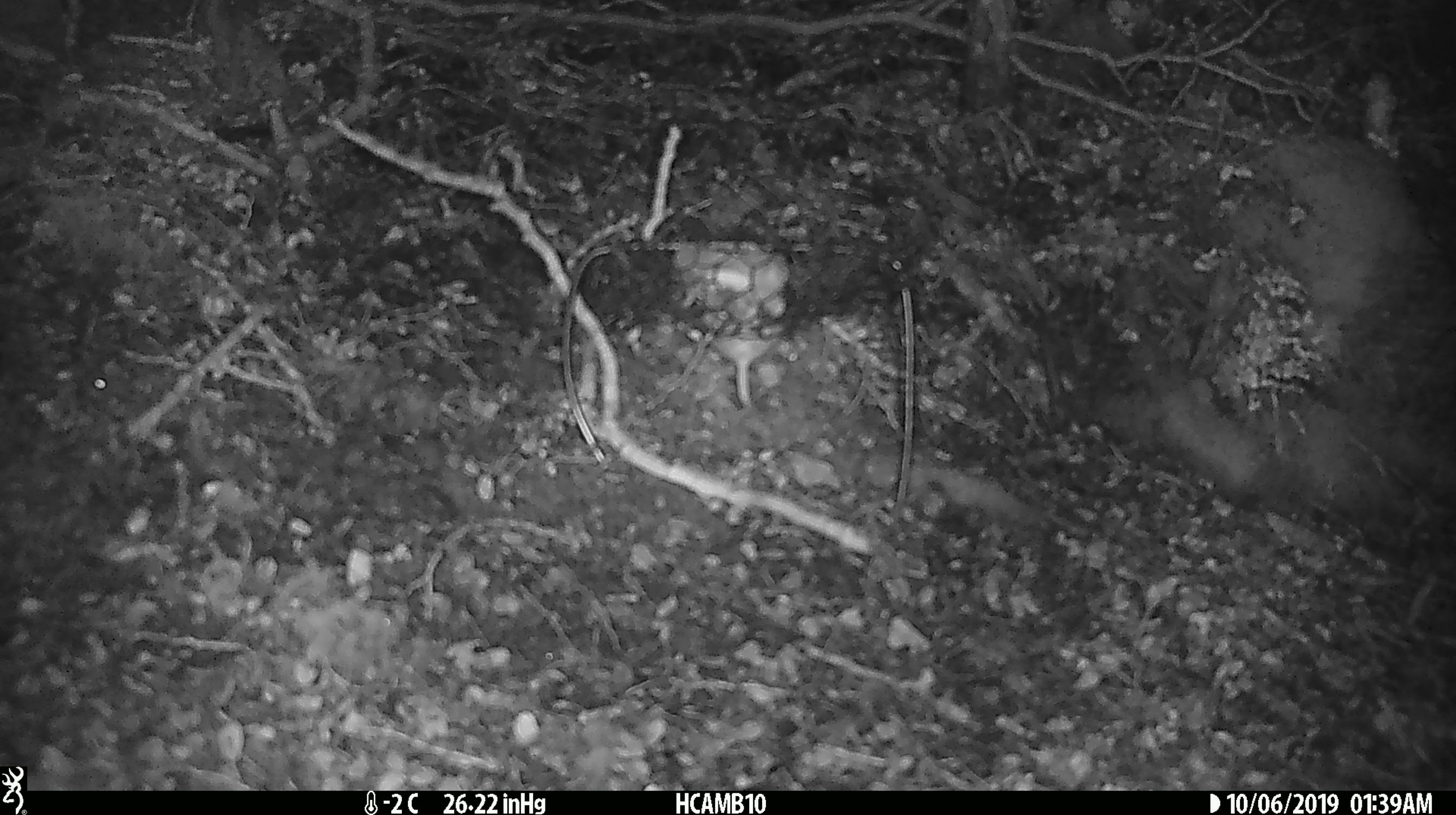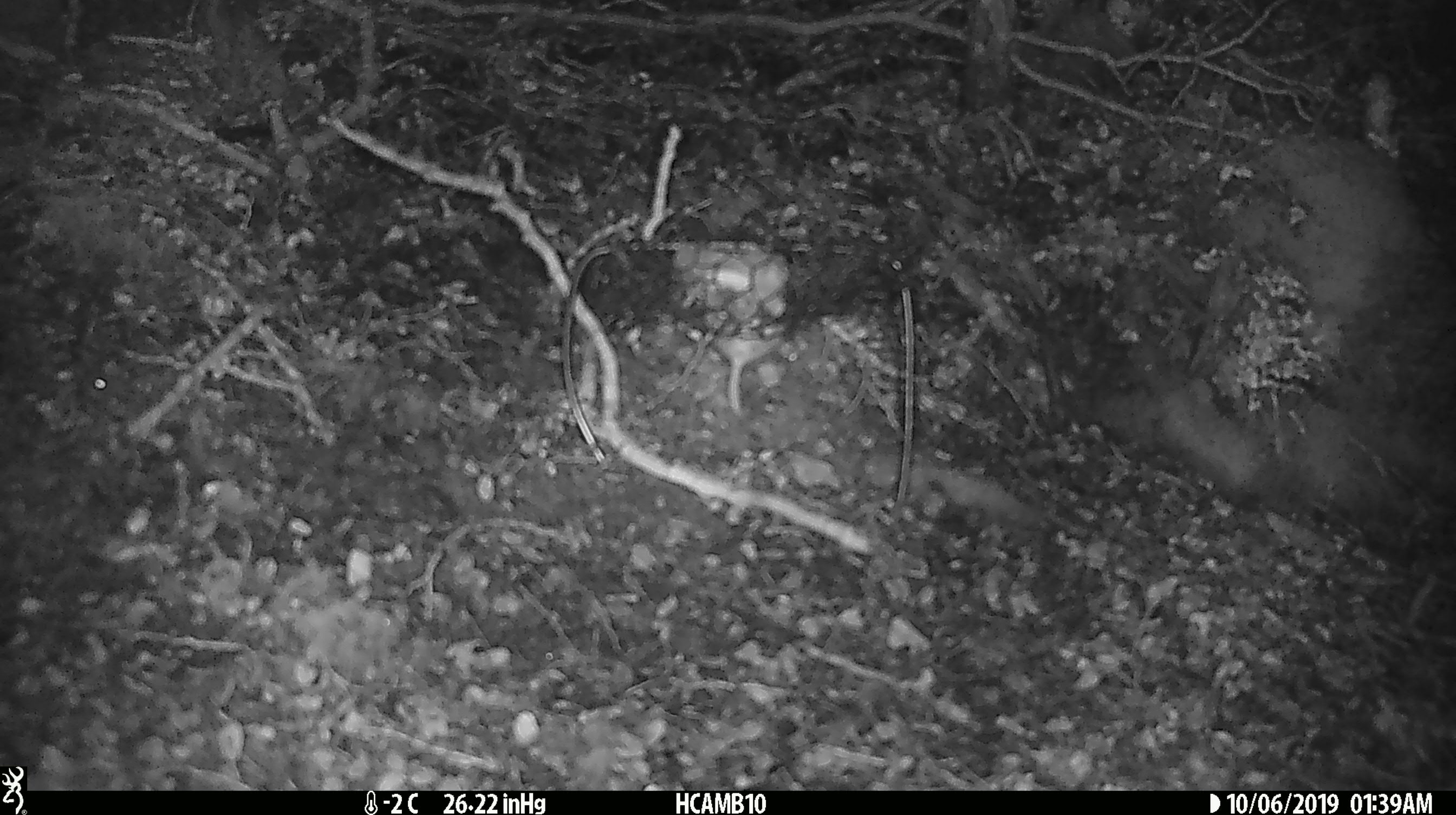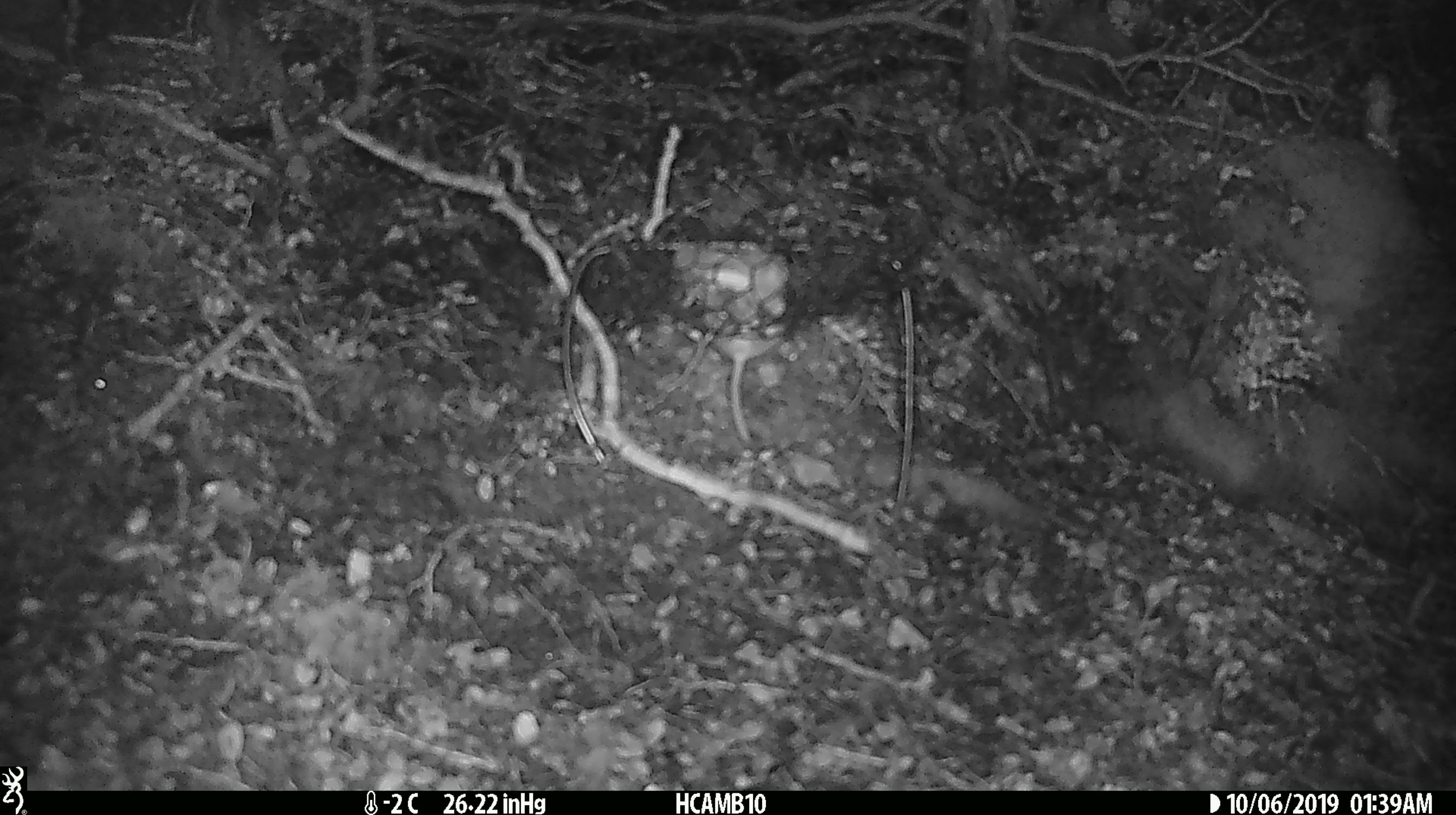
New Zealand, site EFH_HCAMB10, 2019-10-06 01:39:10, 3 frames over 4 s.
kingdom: Animalia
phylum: Chordata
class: Mammalia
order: Rodentia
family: Muridae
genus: Mus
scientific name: Mus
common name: mouse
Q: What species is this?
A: Mouse (Mus).